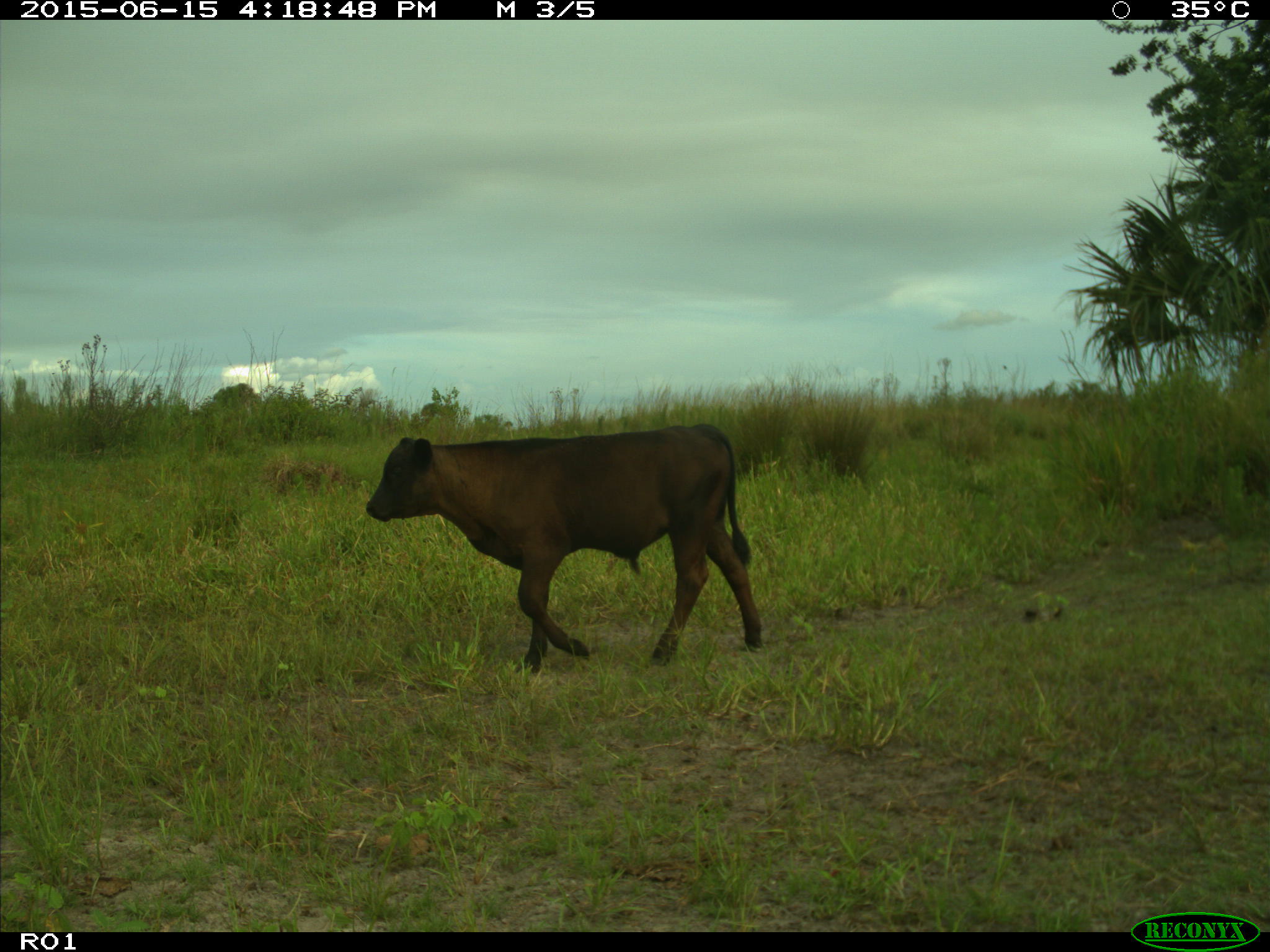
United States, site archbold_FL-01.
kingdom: Animalia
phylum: Chordata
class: Mammalia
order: Artiodactyla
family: Bovidae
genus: Bos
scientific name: Bos taurus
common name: domestic cow